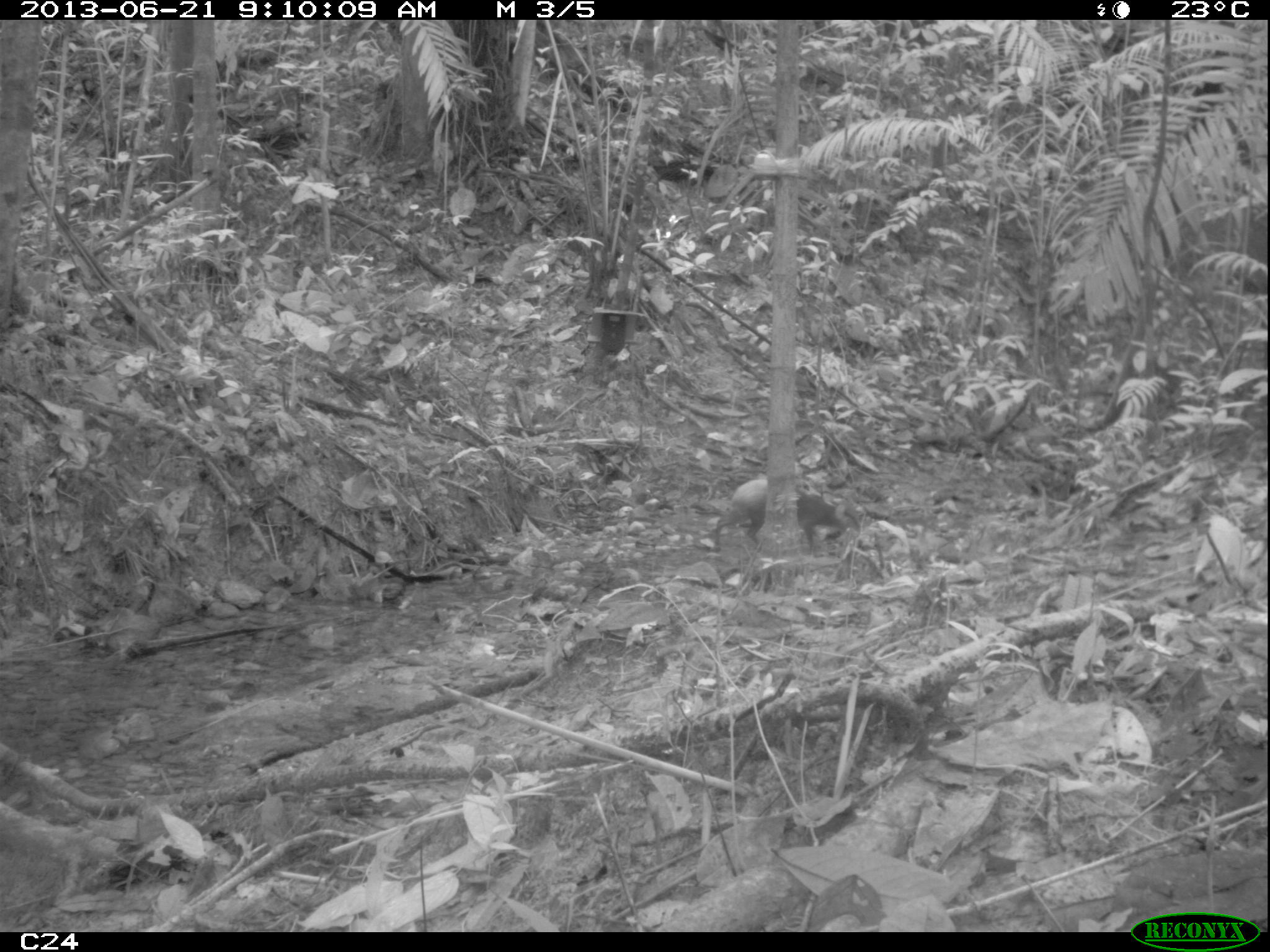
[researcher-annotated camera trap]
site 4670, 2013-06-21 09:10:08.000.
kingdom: Animalia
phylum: Chordata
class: Mammalia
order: Rodentia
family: Dasyproctidae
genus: Dasyprocta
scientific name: Dasyprocta leporina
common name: red-rumped agouti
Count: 1.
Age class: adult.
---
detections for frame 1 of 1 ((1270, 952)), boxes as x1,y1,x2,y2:
dasyprocta leporina: 711,475,860,556